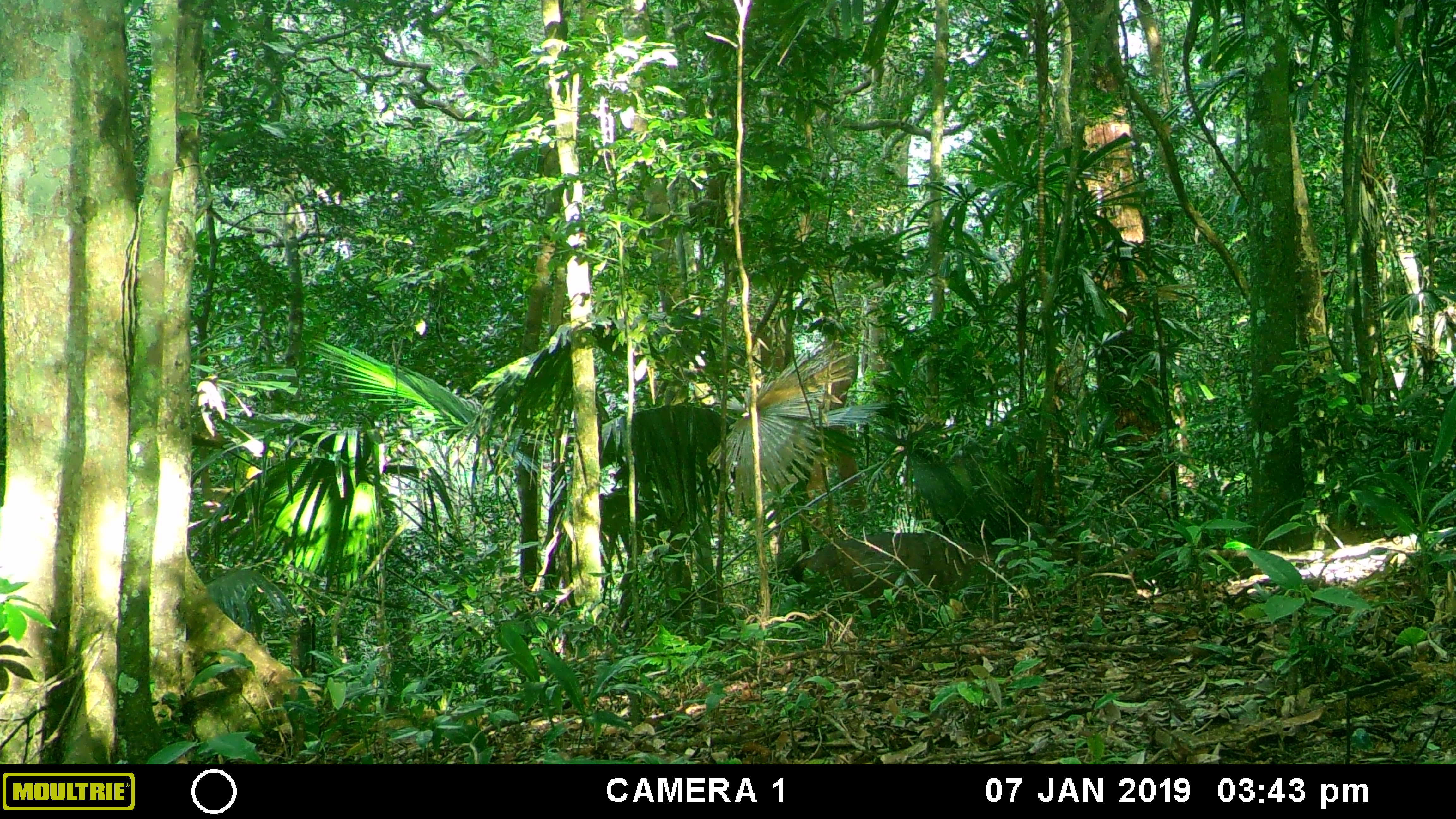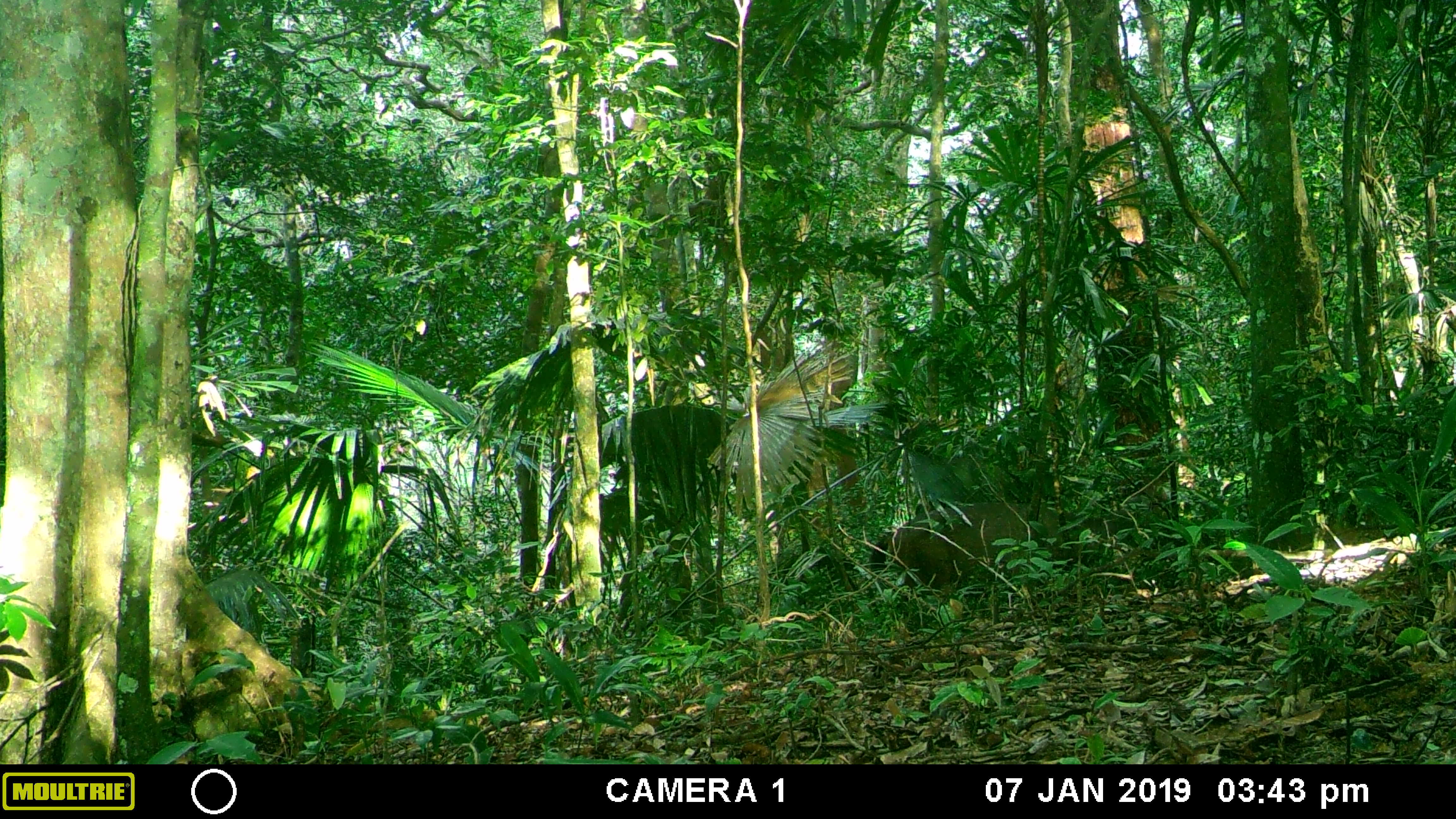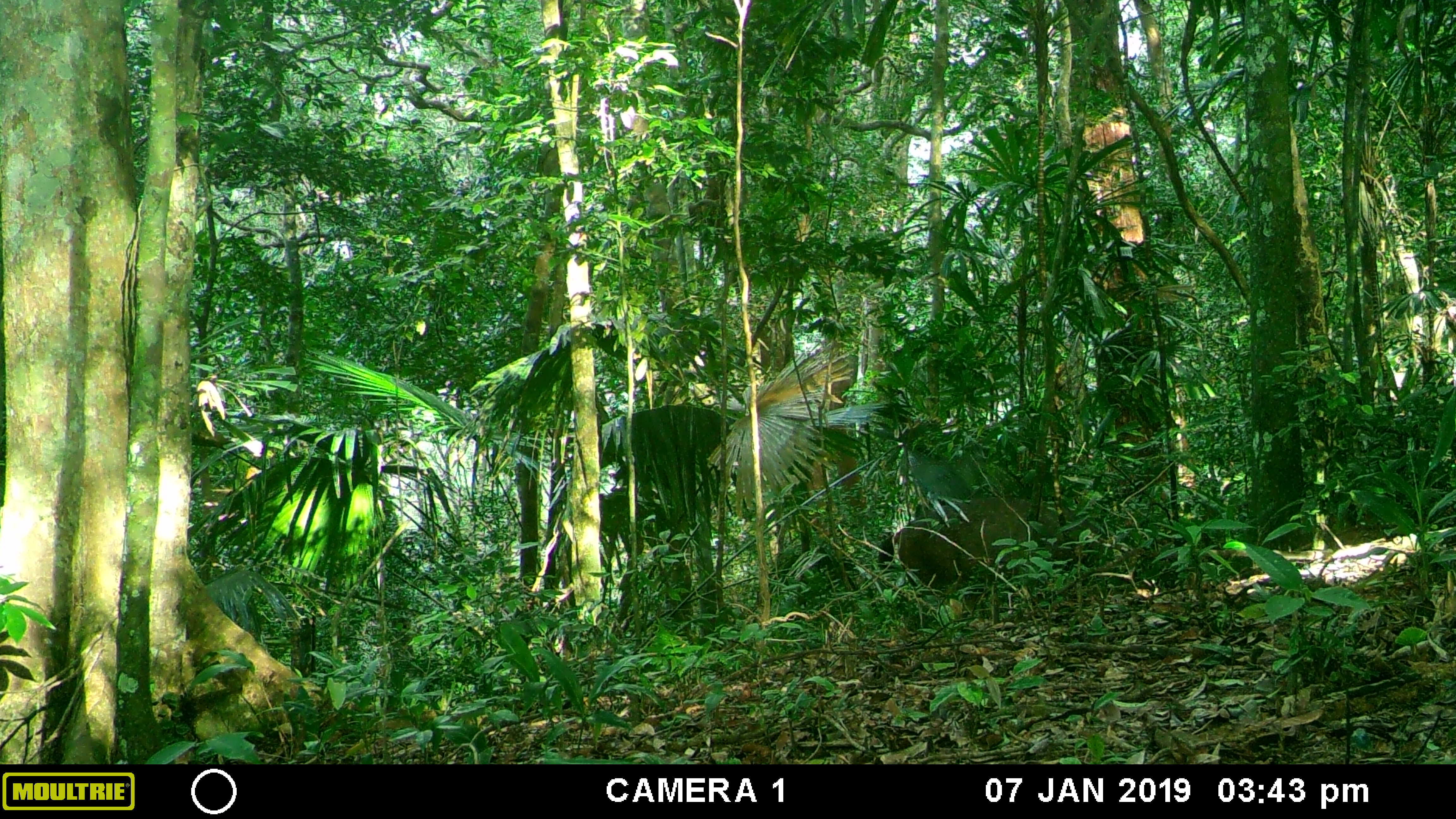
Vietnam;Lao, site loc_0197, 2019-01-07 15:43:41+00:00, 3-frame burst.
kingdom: Animalia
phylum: Chordata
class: Mammalia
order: Artiodactyla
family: Cervidae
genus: Rusa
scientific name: Rusa unicolor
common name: sambar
Sambar (Rusa unicolor). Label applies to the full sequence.